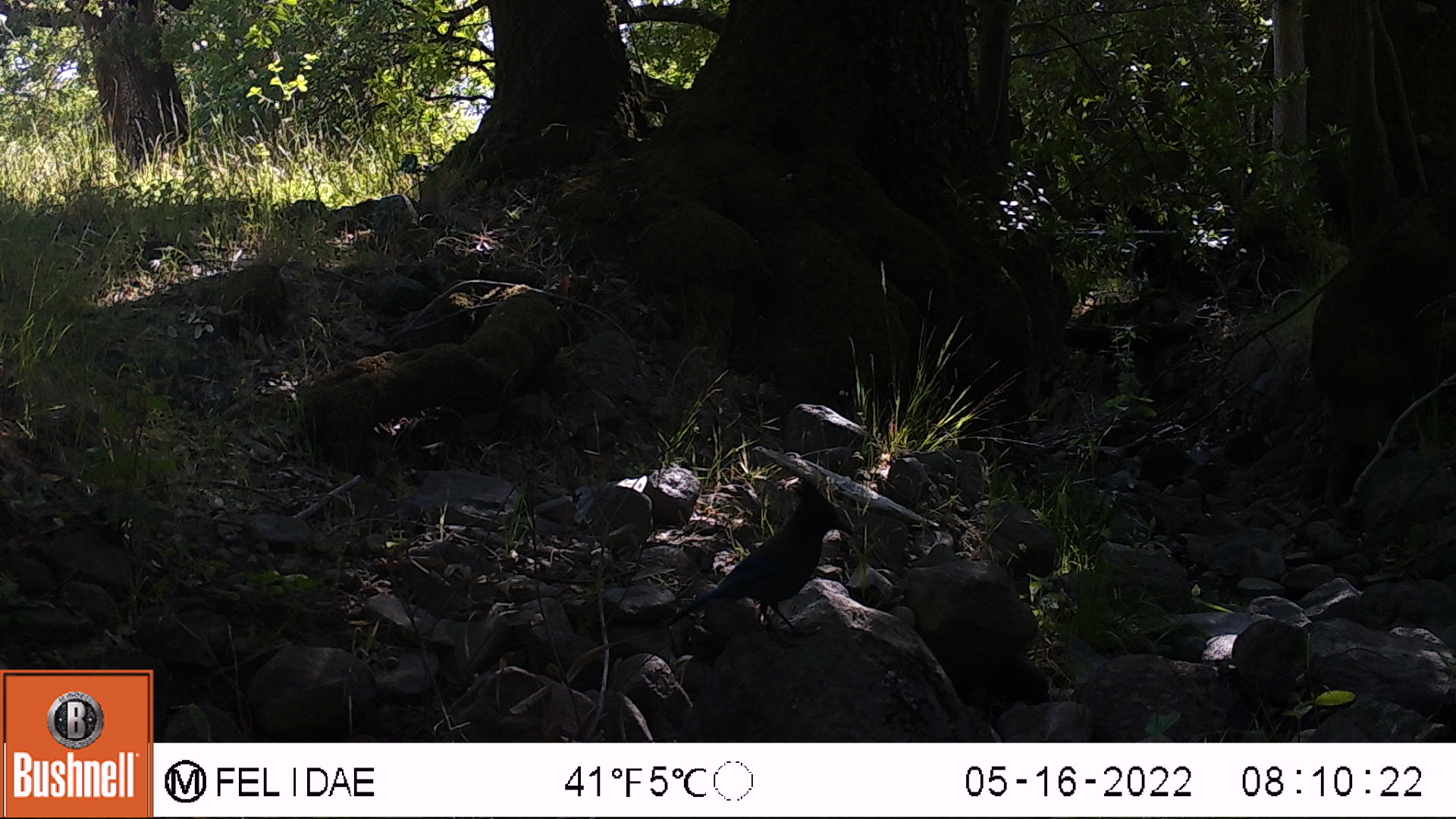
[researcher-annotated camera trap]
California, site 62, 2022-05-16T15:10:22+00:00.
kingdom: Animalia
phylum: Chordata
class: Aves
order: Passeriformes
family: Corvidae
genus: Cyanocitta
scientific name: Cyanocitta stelleri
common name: steller's jay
Steller's jay (Cyanocitta stelleri).